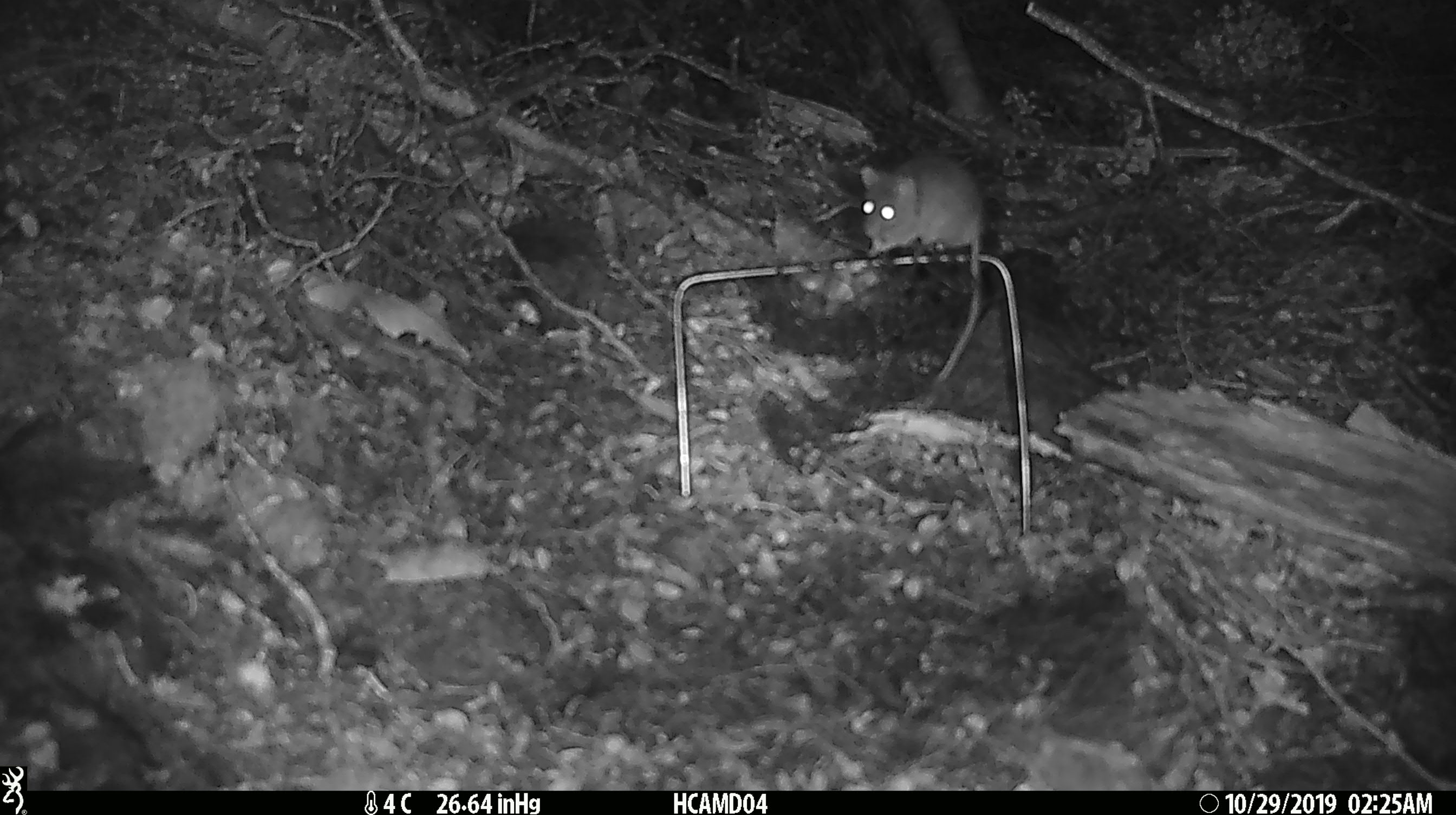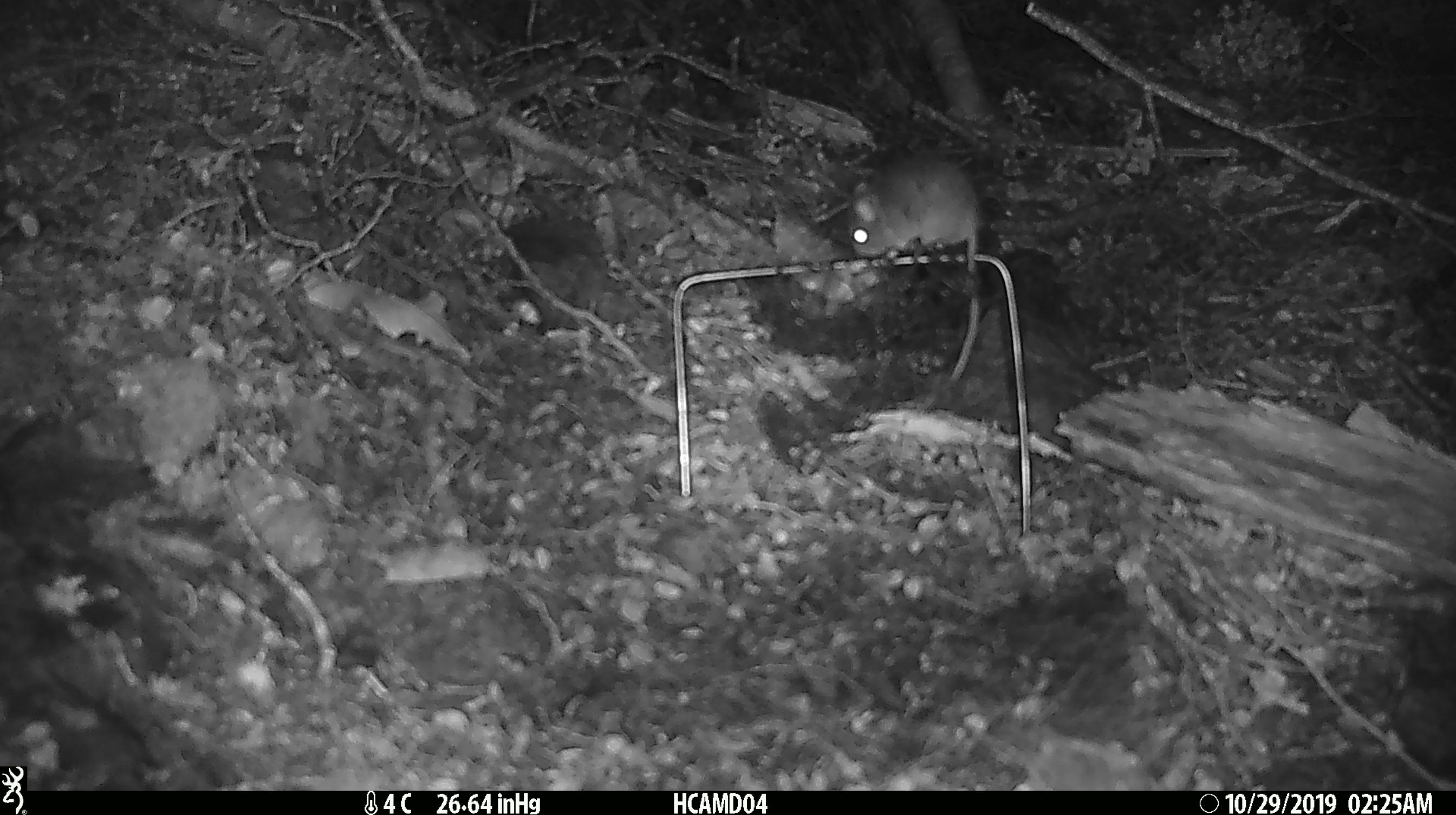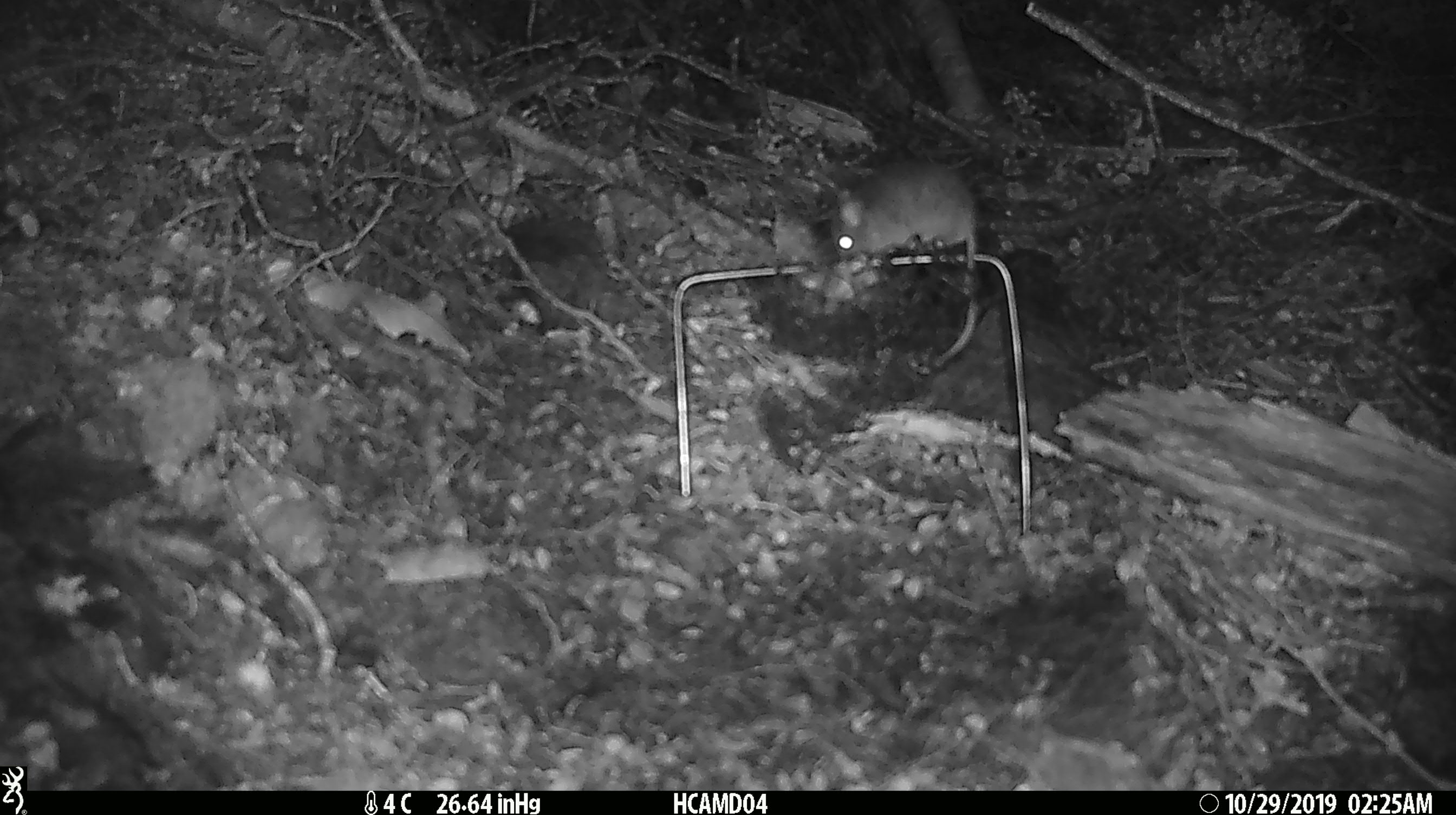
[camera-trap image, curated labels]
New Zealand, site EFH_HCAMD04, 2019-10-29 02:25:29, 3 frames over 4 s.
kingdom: Animalia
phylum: Chordata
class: Mammalia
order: Rodentia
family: Muridae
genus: Mus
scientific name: Mus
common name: mouse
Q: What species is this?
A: Mouse (Mus).